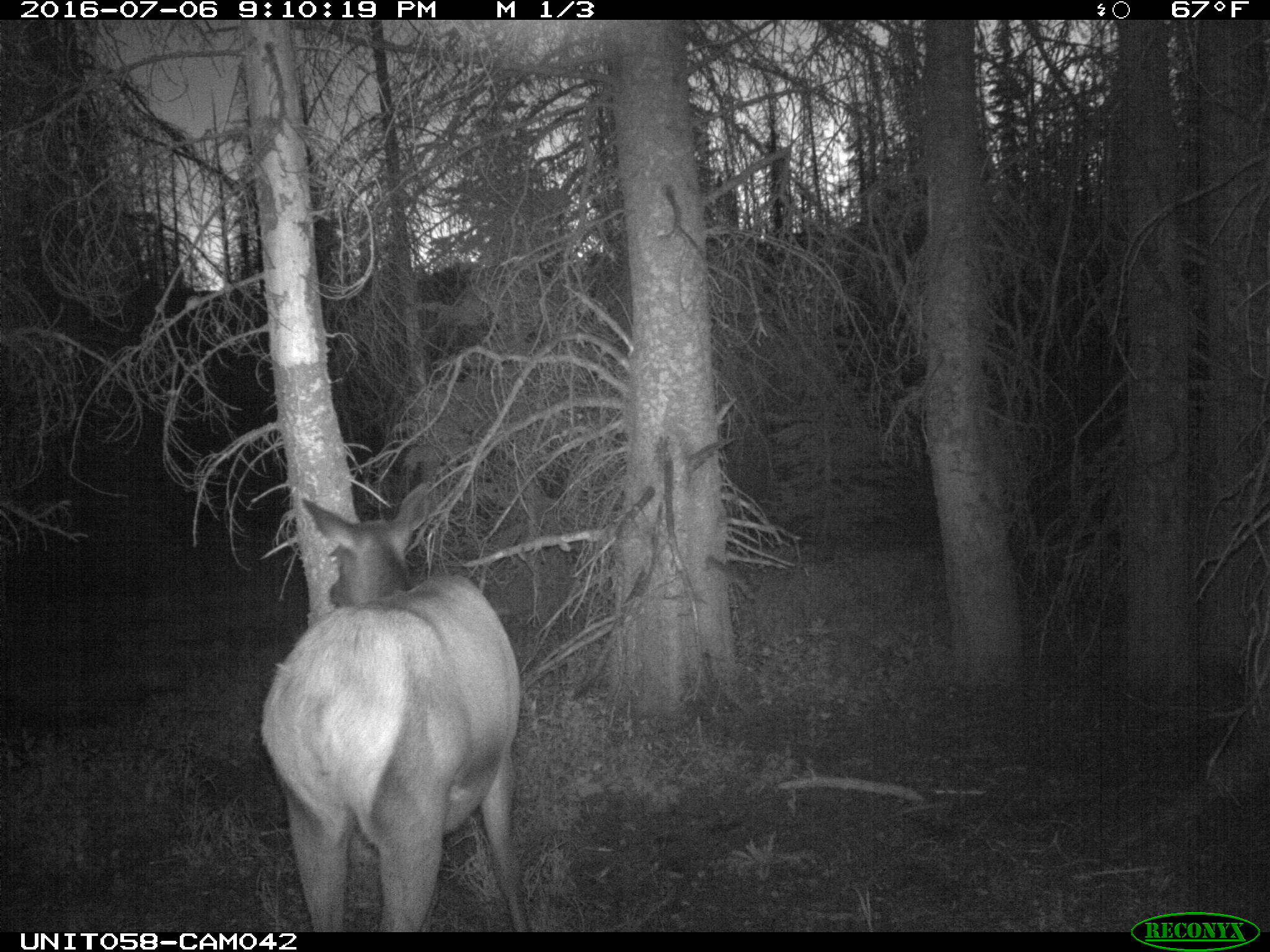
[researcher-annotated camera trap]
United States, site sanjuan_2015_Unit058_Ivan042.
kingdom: Animalia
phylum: Chordata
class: Mammalia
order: Artiodactyla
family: Cervidae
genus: Cervus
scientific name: Cervus elaphus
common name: red deer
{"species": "Cervus elaphus (red deer)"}